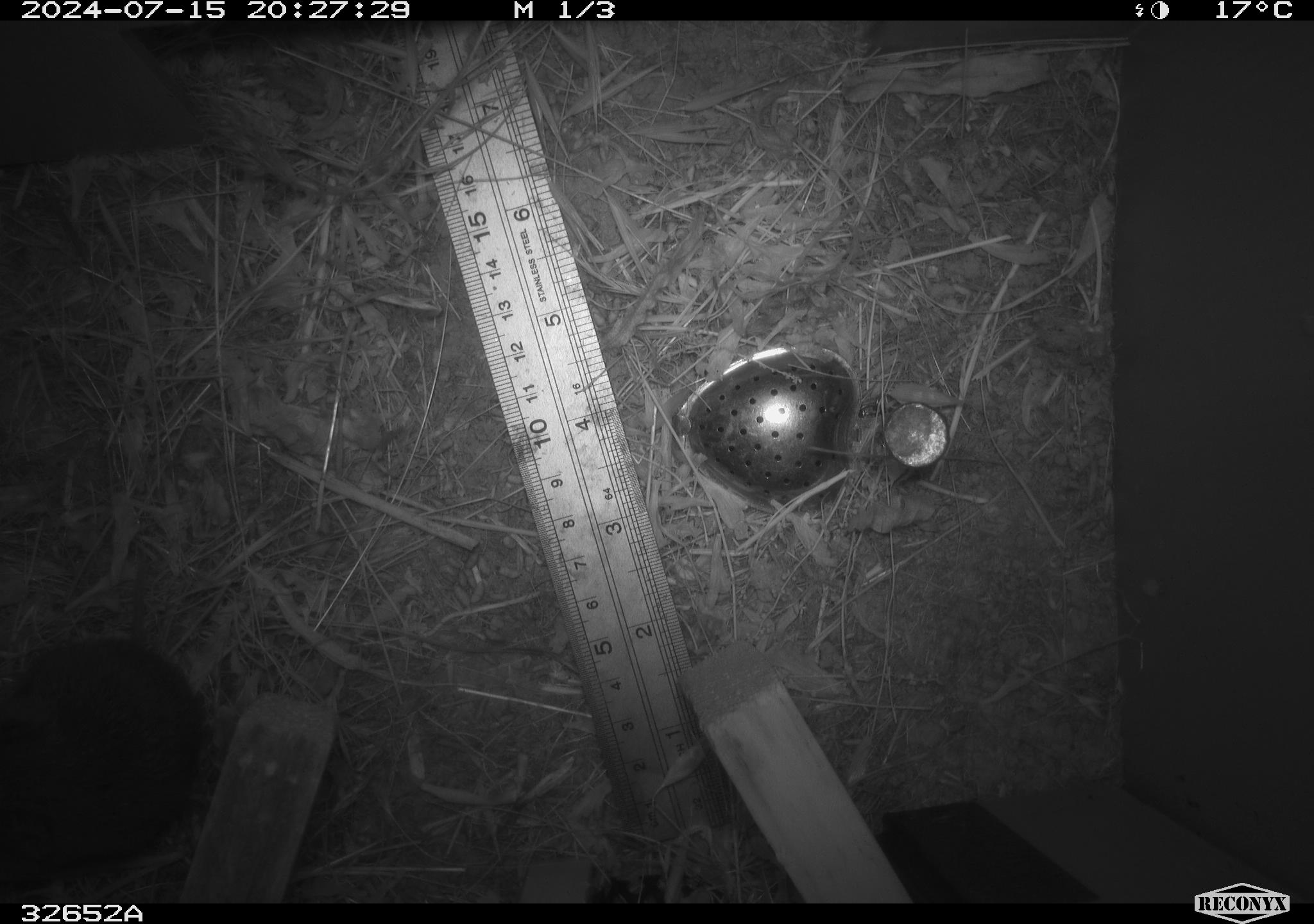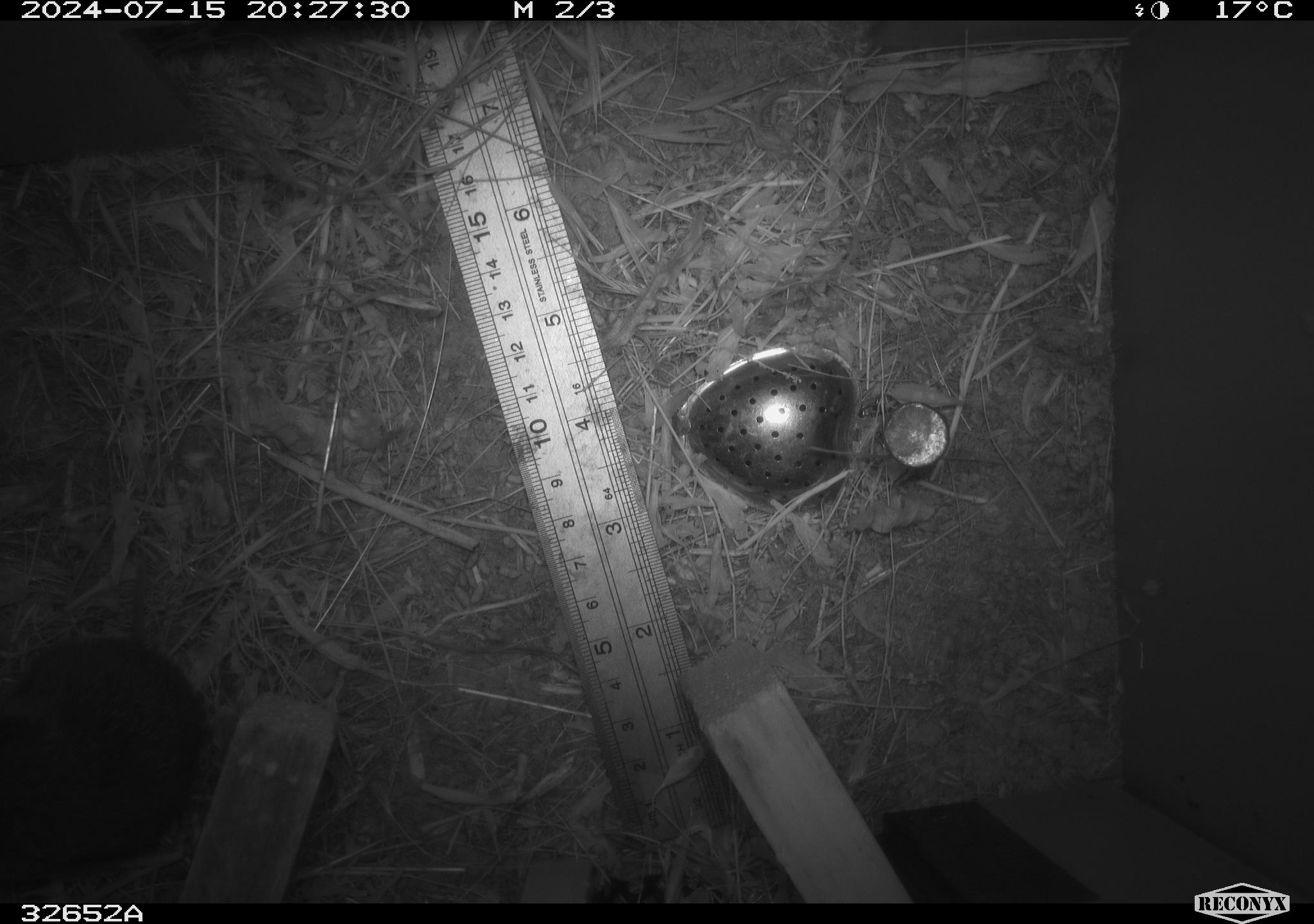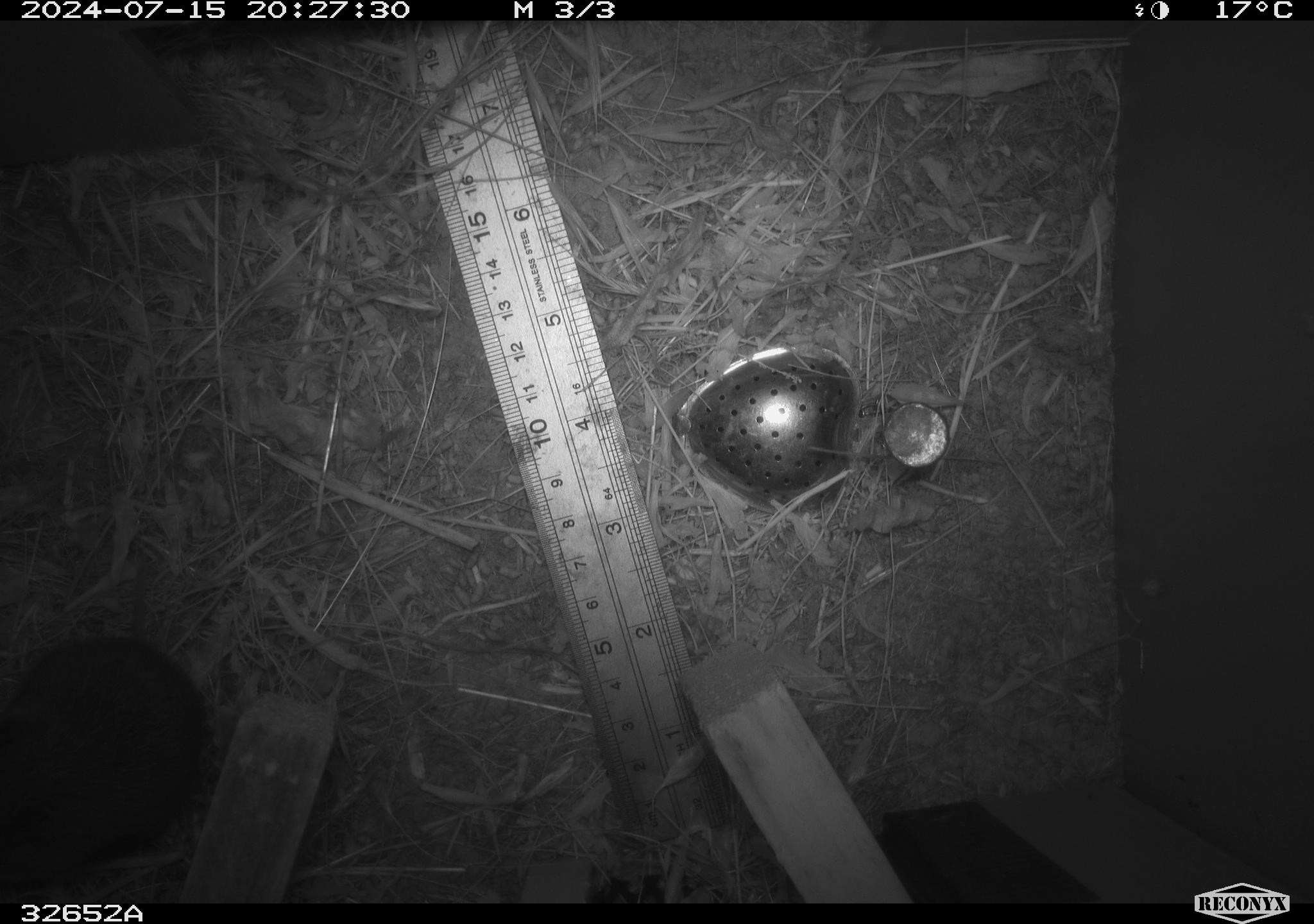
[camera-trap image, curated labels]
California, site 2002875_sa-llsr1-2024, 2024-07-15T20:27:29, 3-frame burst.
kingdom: Animalia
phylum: Chordata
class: Mammalia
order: Rodentia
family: Cricetidae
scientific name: Arvicolinae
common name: voles, lemmings, and muskrats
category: arvicolinae subfamily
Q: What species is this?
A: Arvicolinae subfamily (voles, lemmings, and muskrats) (Arvicolinae).